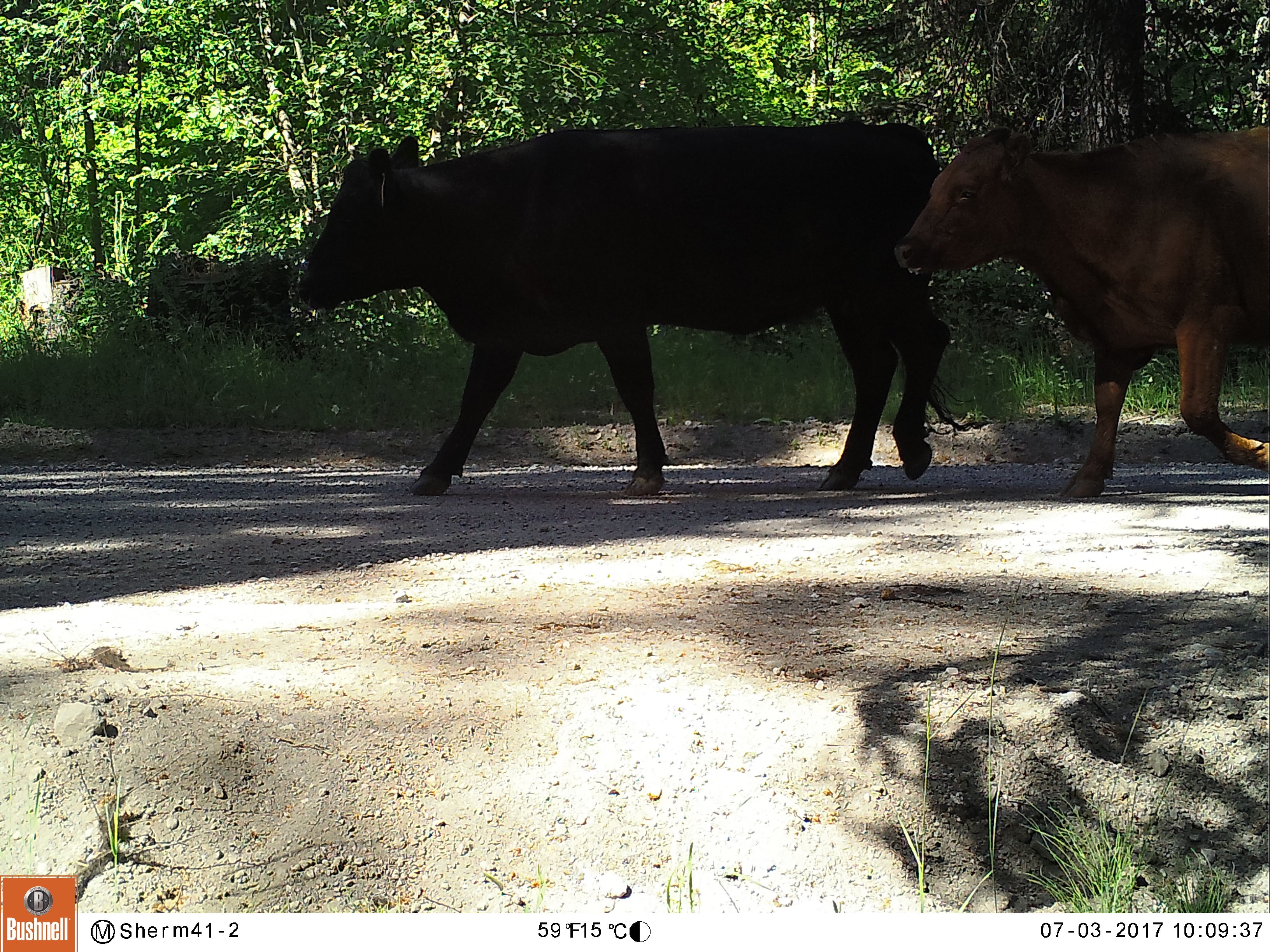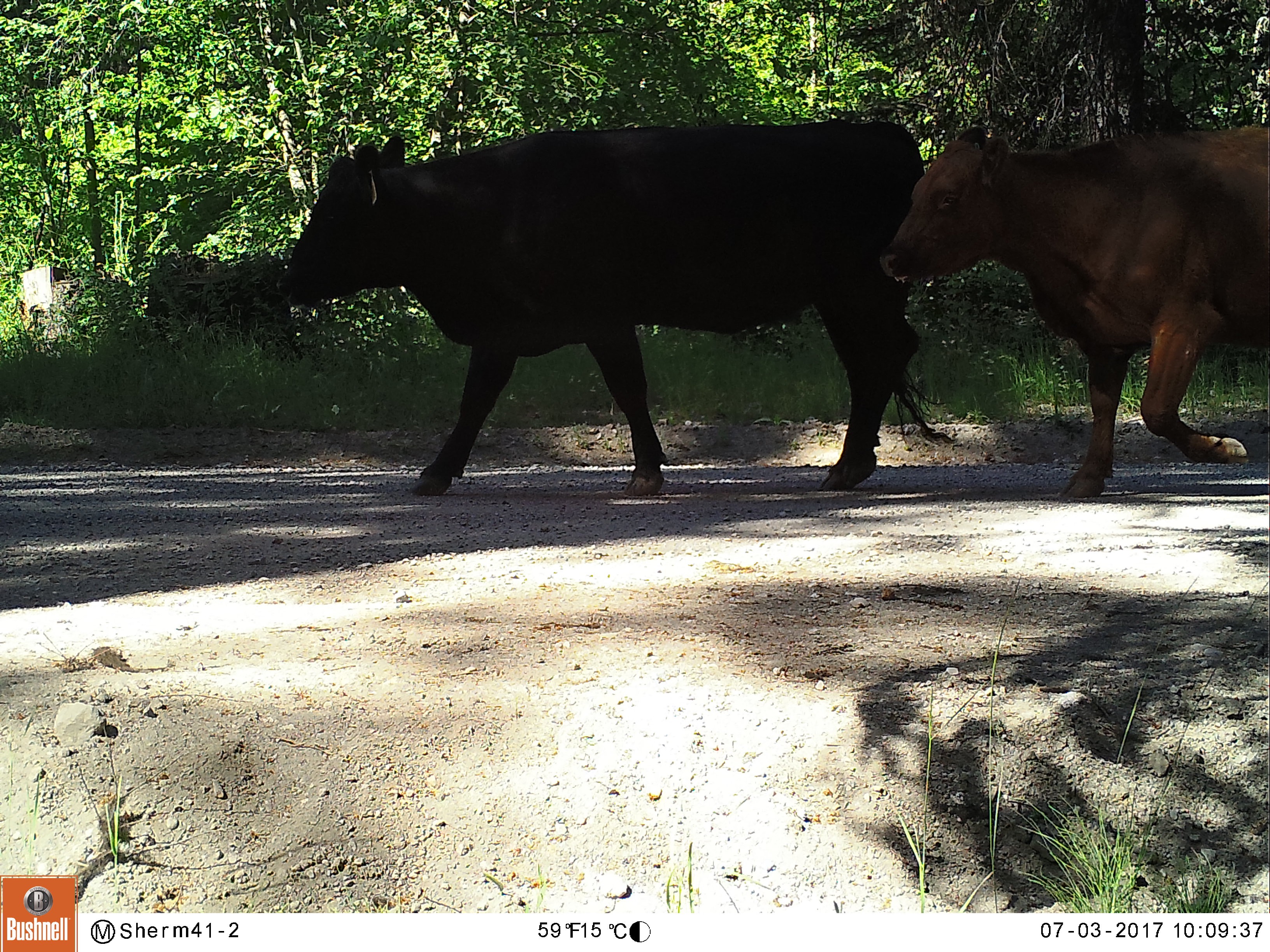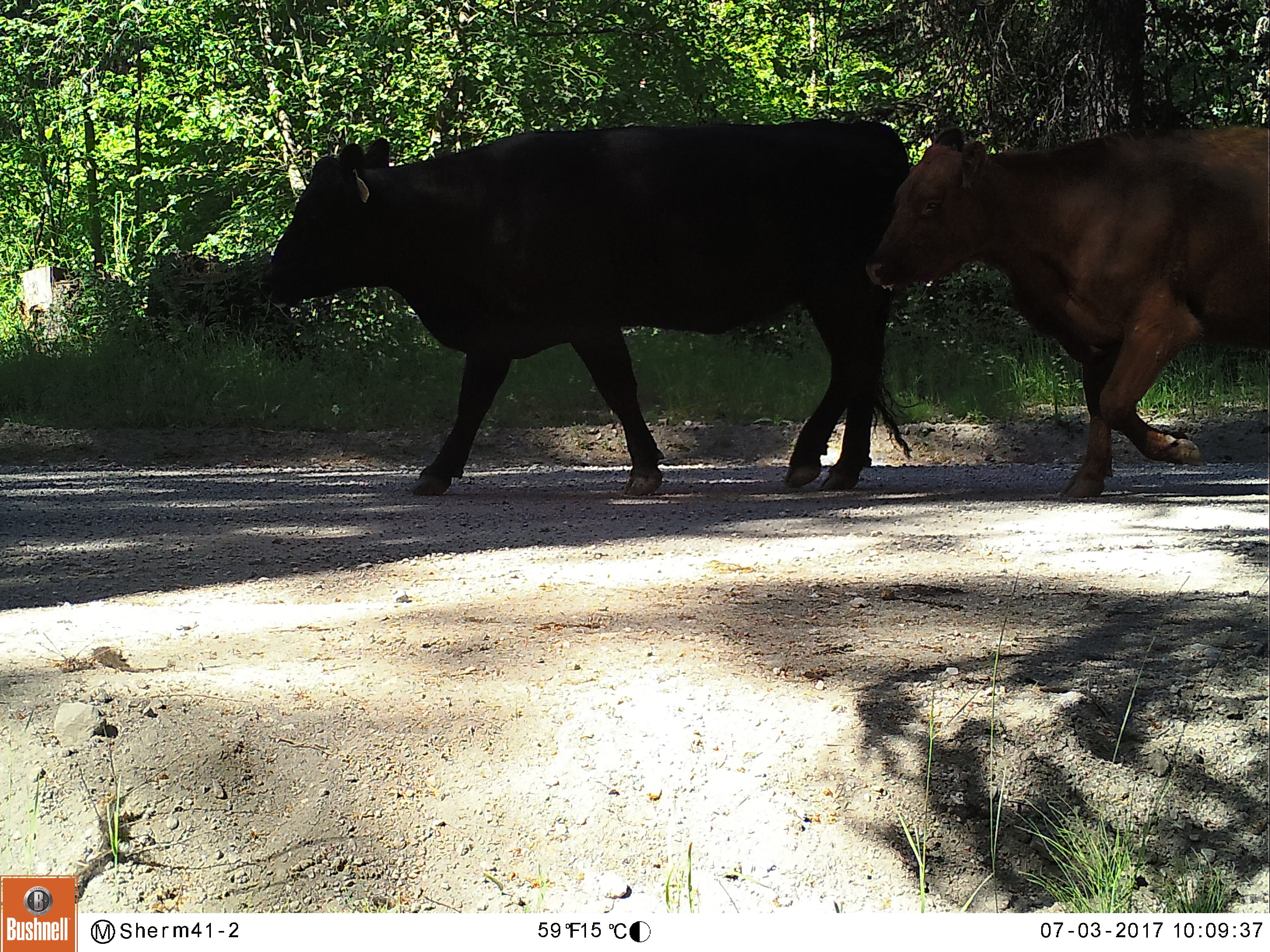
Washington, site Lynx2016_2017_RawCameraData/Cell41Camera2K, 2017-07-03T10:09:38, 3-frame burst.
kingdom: Animalia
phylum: Chordata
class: Mammalia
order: Artiodactyla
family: Bovidae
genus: Bos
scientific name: Bos taurus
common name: domestic cattle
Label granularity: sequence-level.